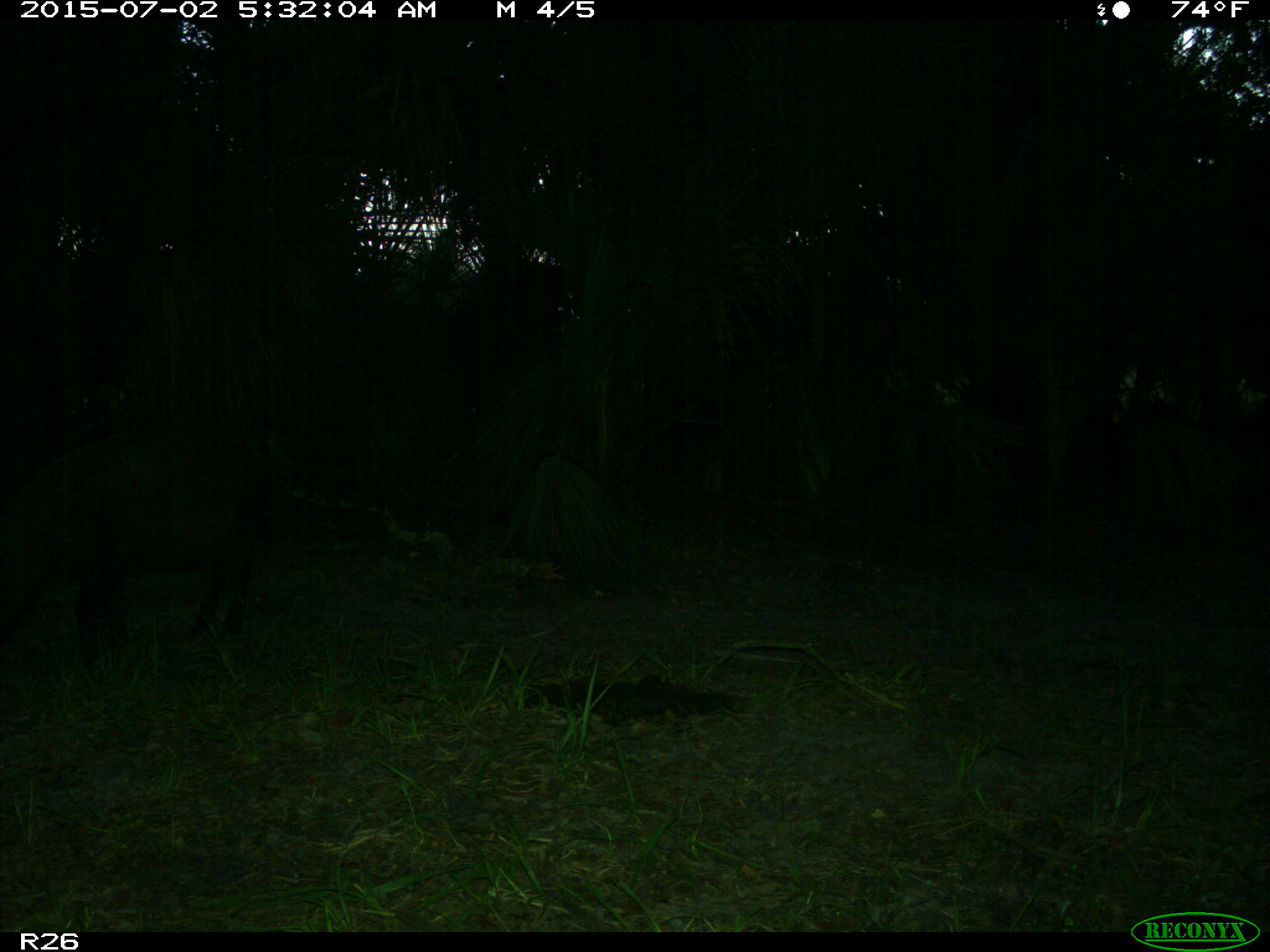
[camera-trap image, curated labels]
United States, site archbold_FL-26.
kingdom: Animalia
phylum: Chordata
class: Mammalia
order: Artiodactyla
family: Suidae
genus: Sus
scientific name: Sus scrofa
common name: wild boar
Sus scrofa (wild boar).